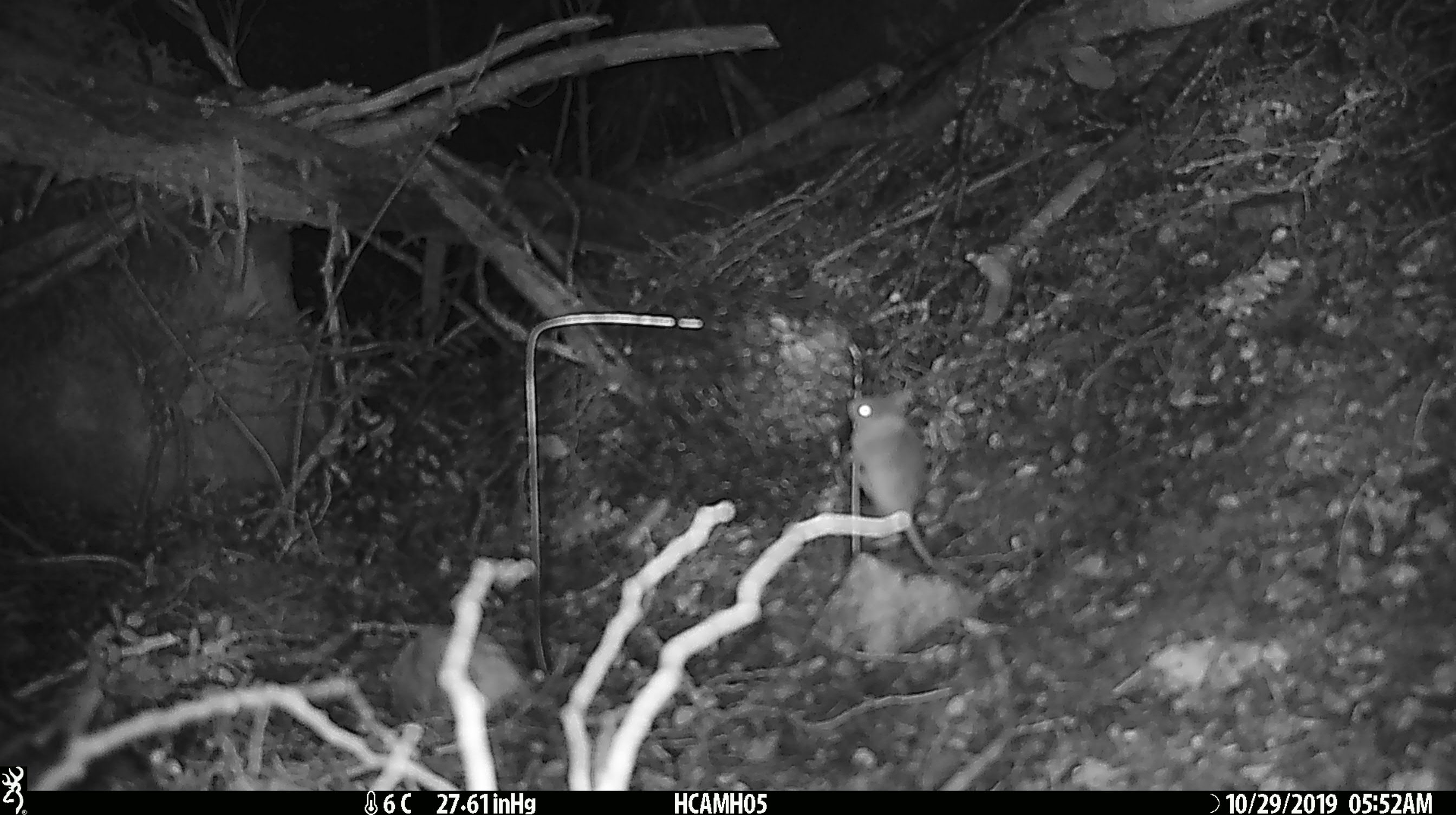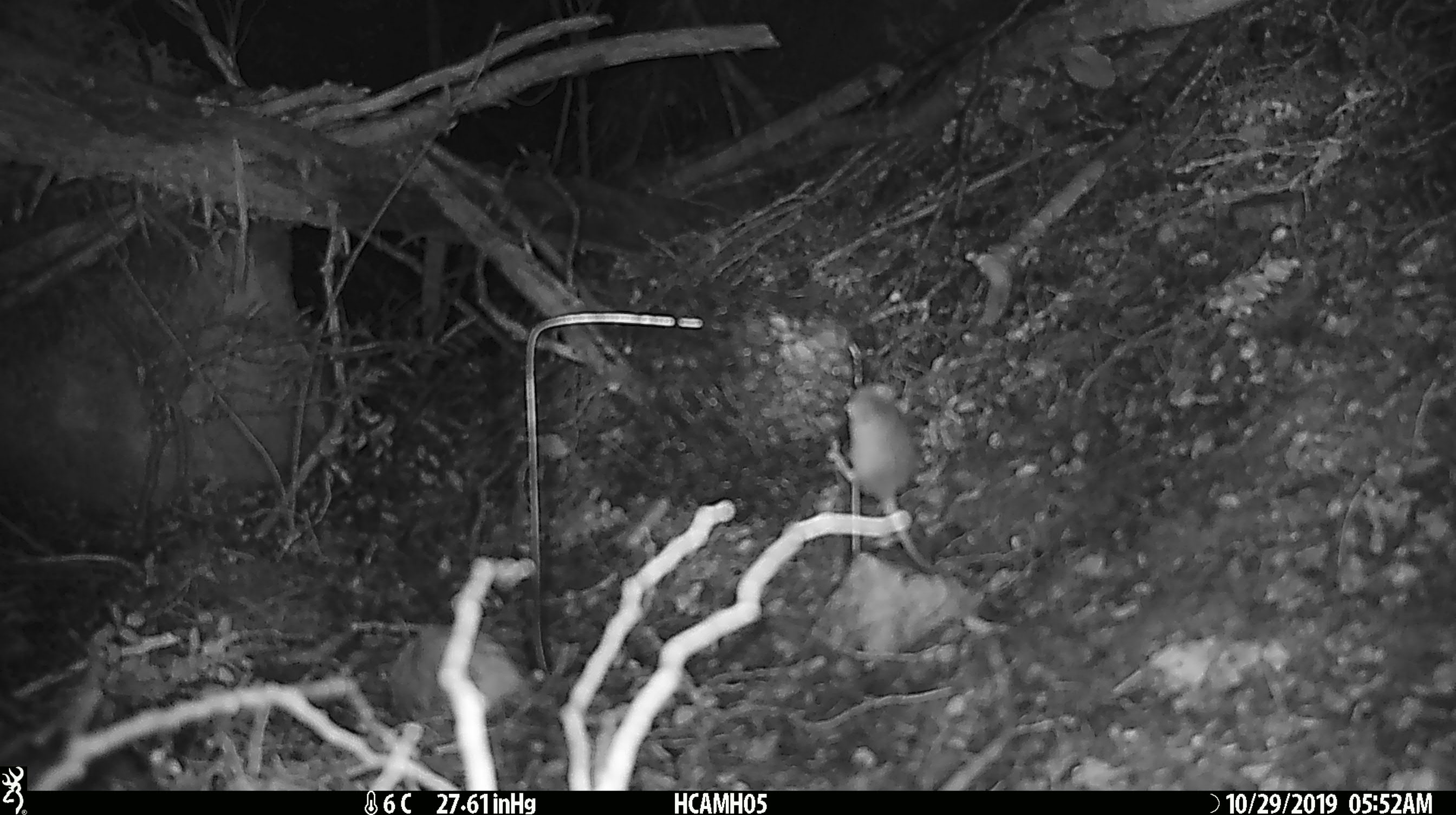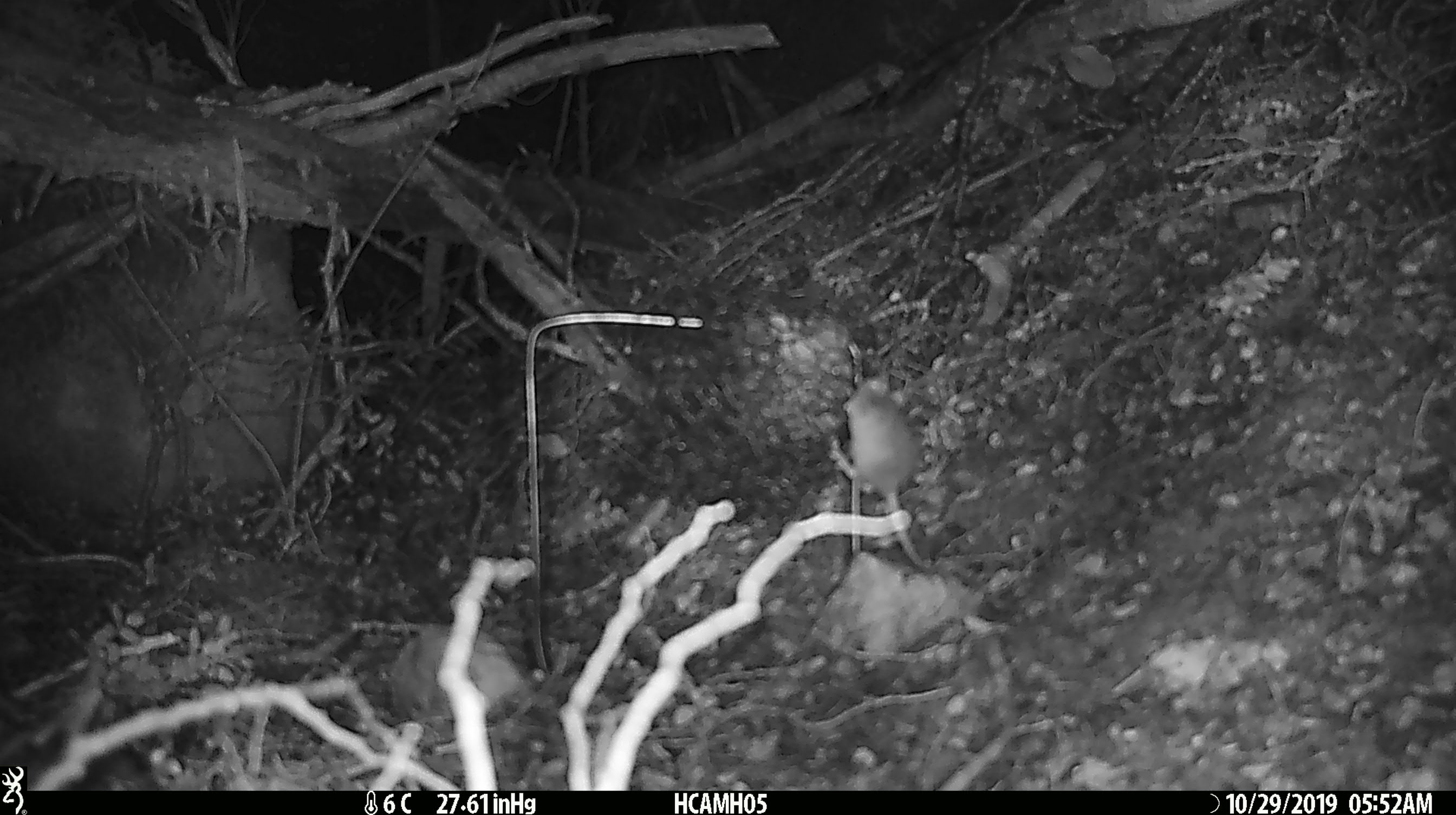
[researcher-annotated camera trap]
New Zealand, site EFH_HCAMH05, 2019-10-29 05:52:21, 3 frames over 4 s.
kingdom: Animalia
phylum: Chordata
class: Mammalia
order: Rodentia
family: Muridae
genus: Mus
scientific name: Mus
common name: mouse